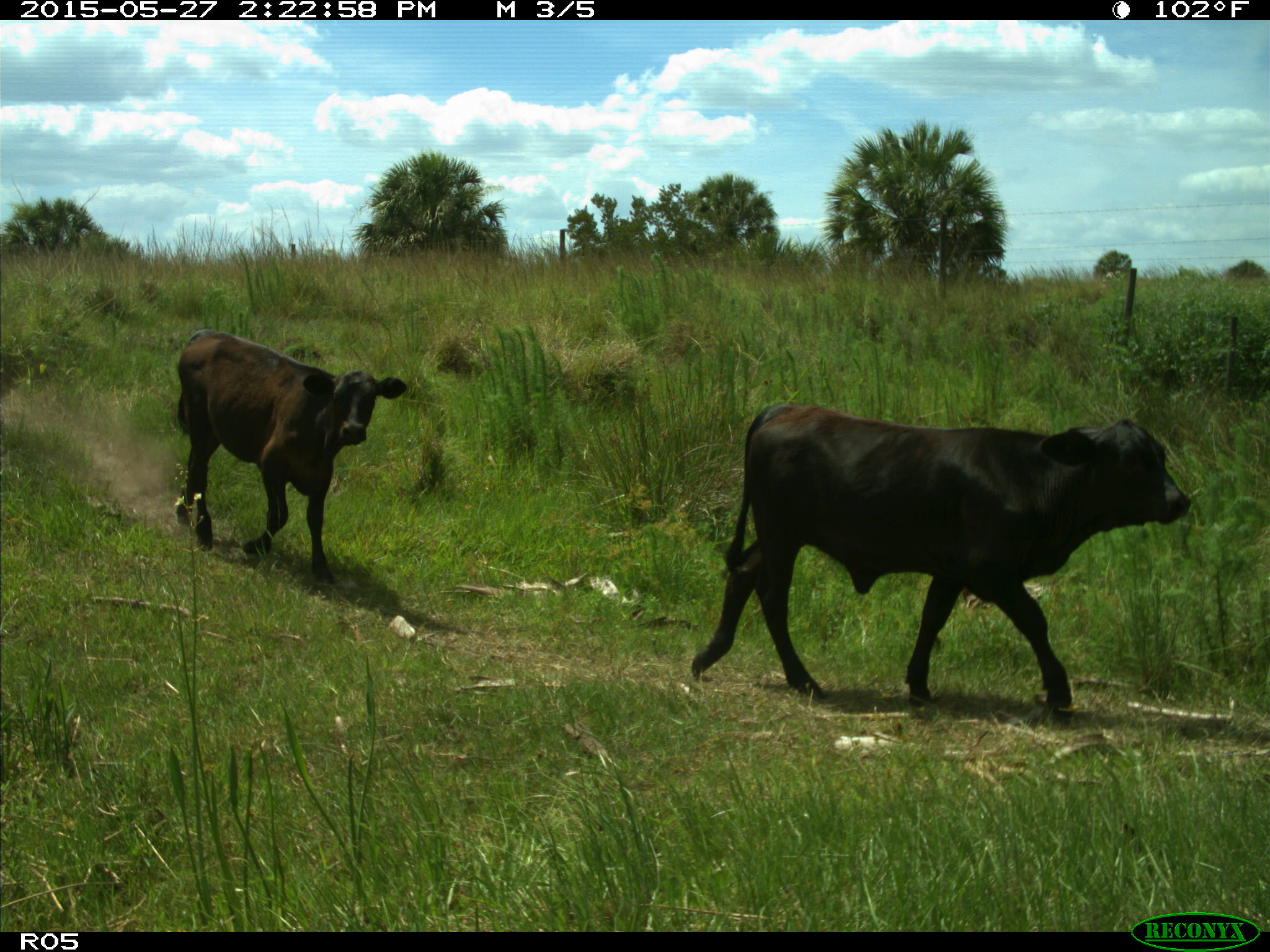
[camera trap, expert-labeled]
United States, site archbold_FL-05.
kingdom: Animalia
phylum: Chordata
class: Mammalia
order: Artiodactyla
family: Bovidae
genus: Bos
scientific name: Bos taurus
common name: domestic cow